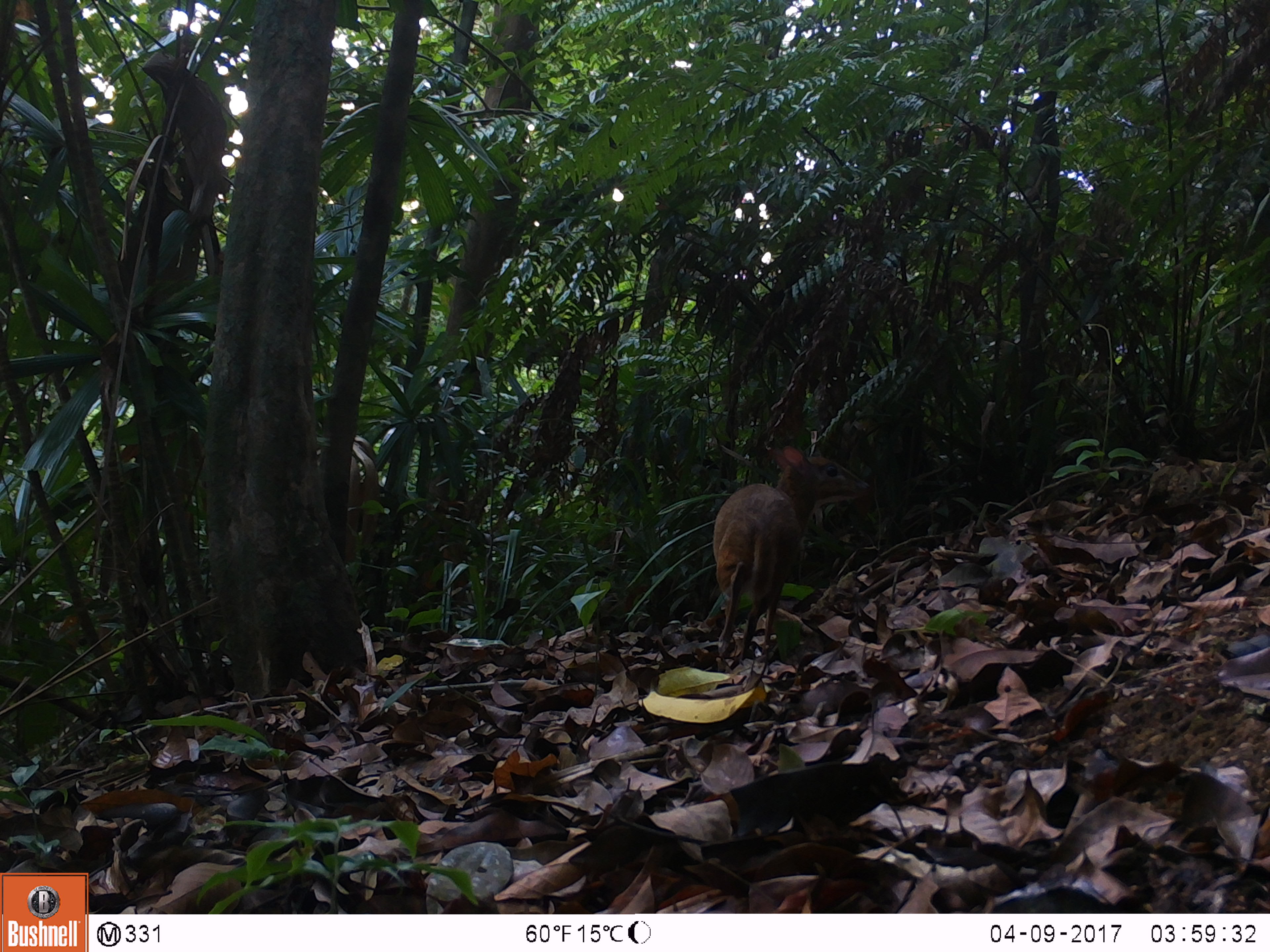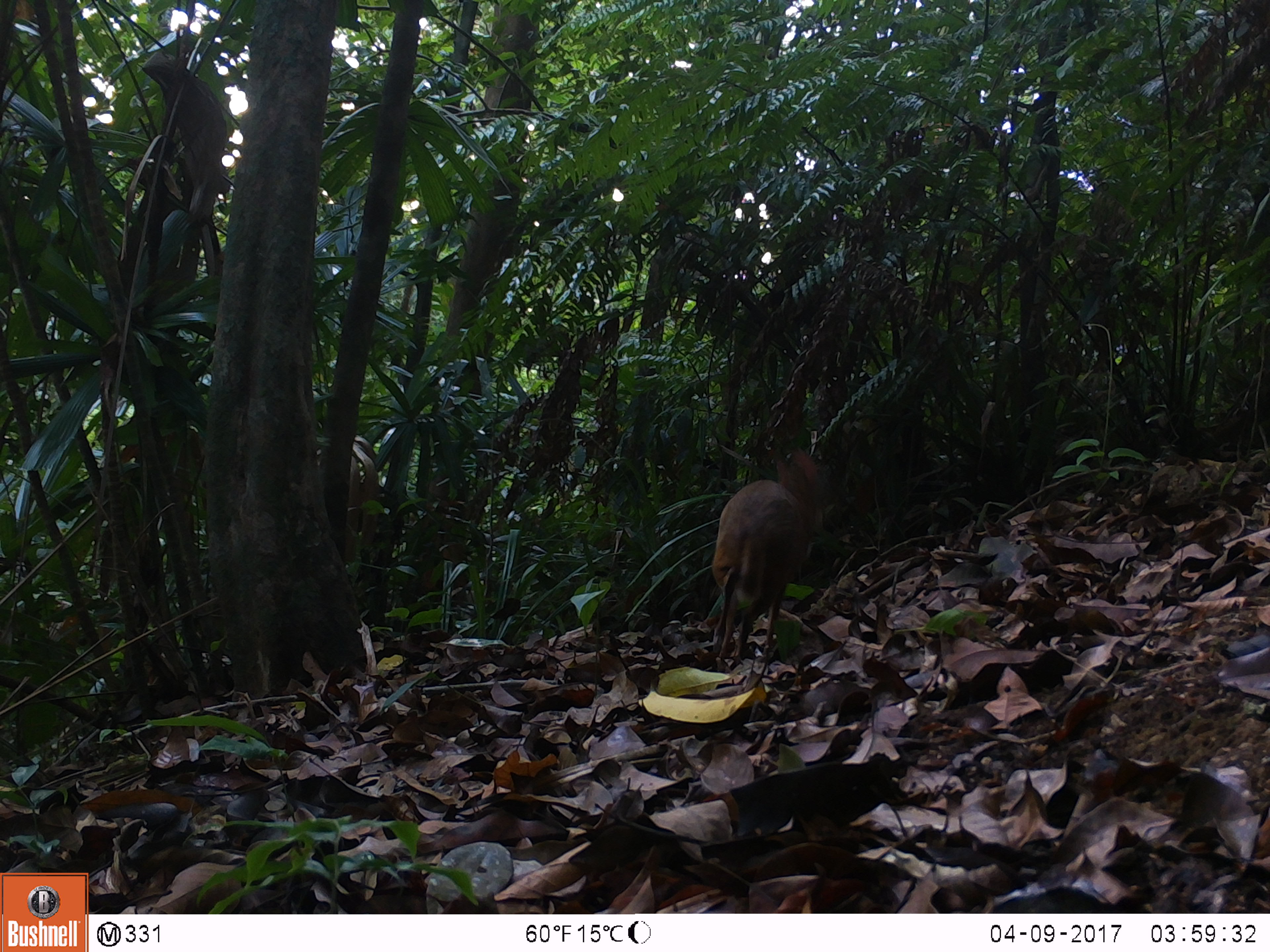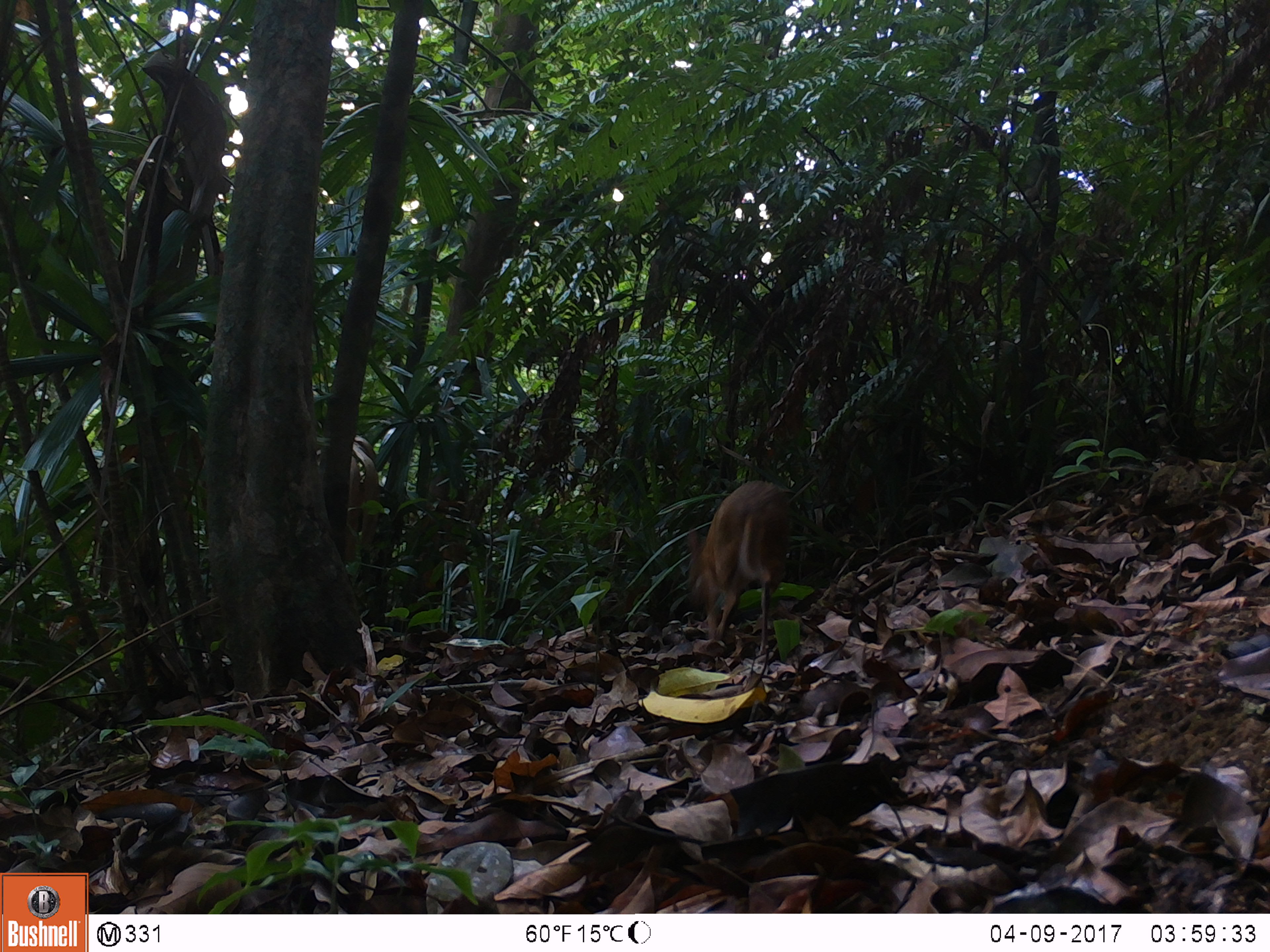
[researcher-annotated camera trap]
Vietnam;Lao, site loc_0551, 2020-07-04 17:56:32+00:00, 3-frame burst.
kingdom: Animalia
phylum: Chordata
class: Mammalia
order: Artiodactyla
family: Tragulidae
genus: Moschiola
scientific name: Moschiola meminna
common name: chevrotain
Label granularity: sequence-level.